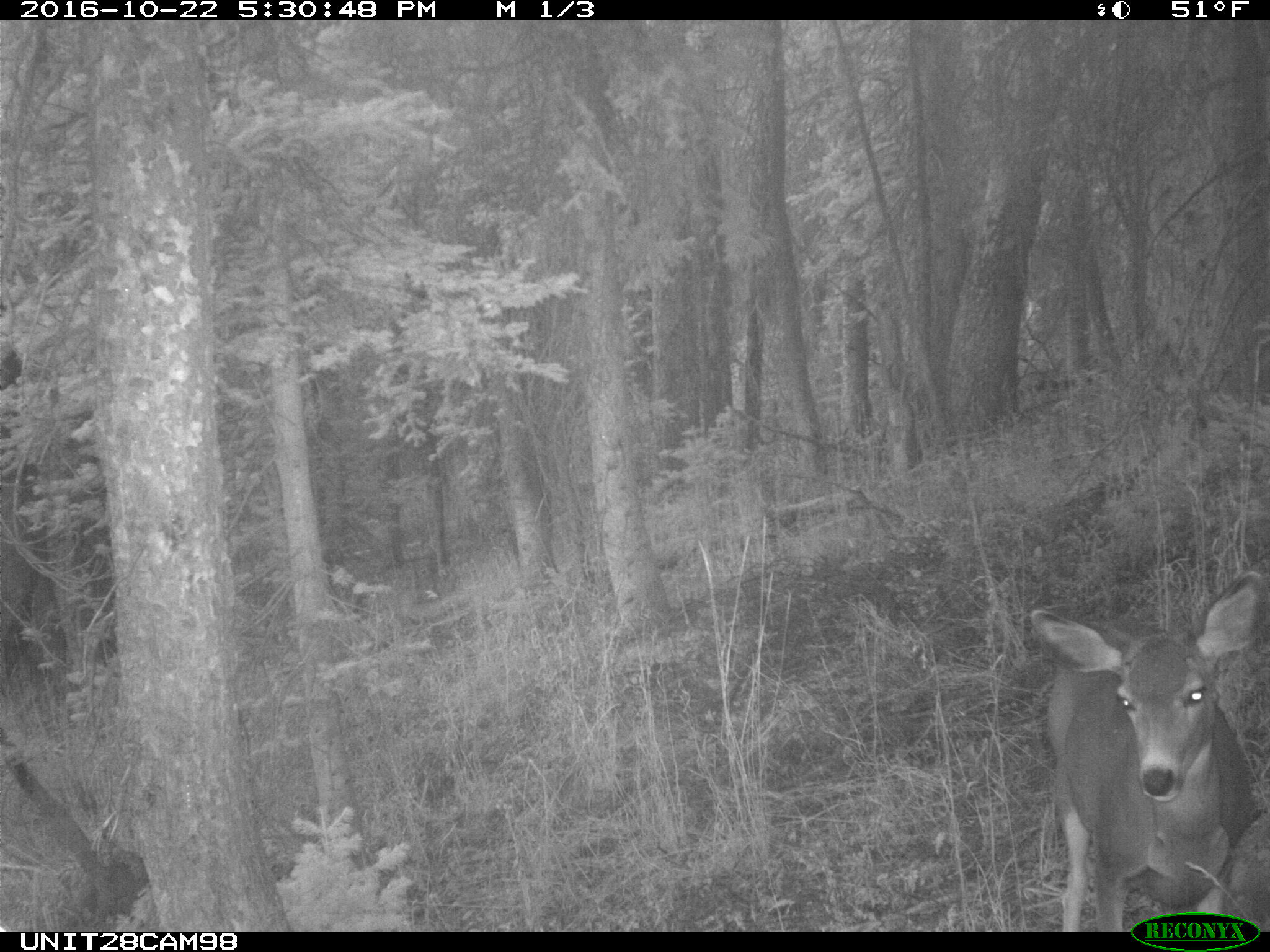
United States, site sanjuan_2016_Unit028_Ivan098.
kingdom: Animalia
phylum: Chordata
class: Mammalia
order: Artiodactyla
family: Cervidae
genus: Odocoileus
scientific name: Odocoileus hemionus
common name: mule deer